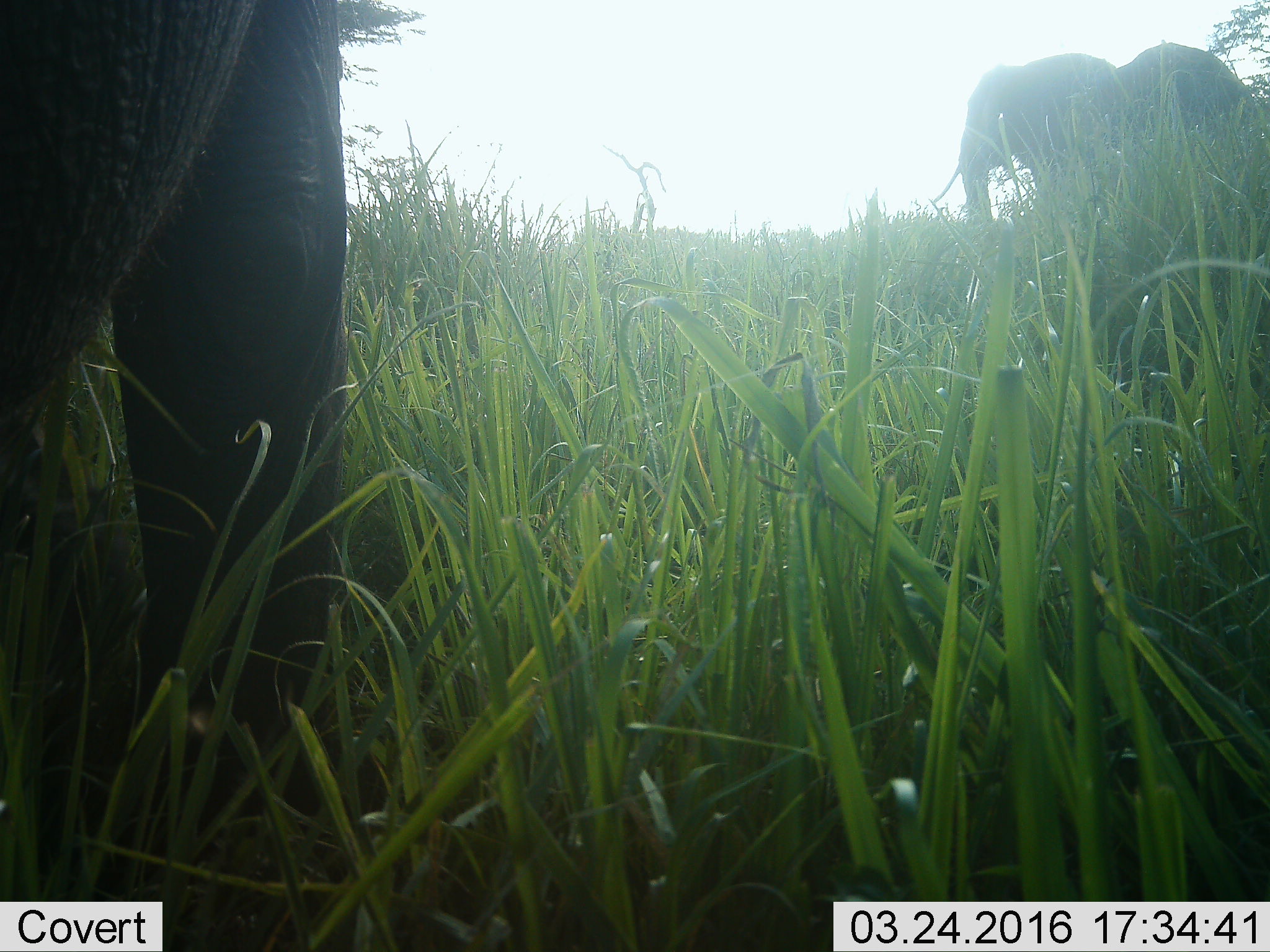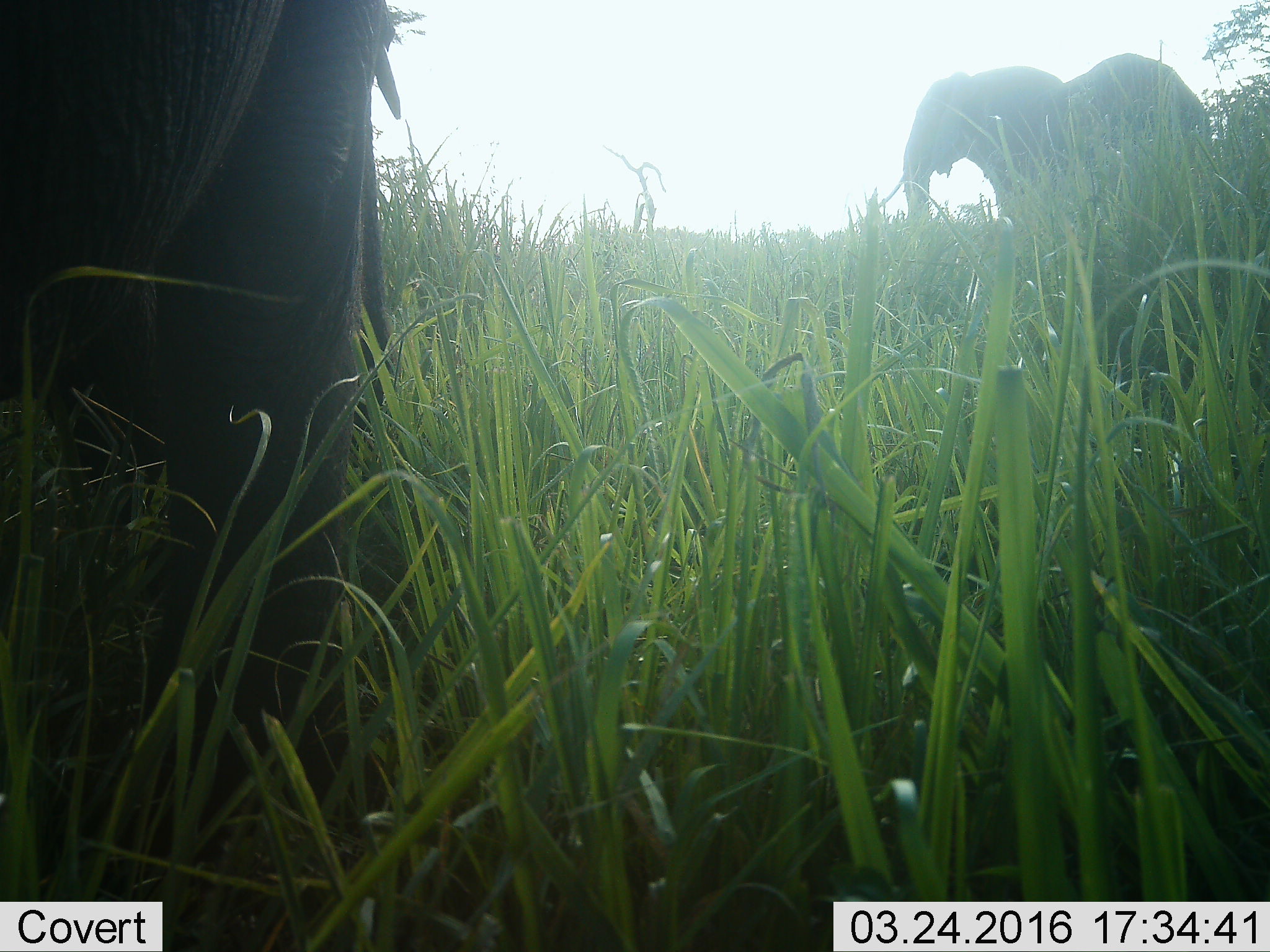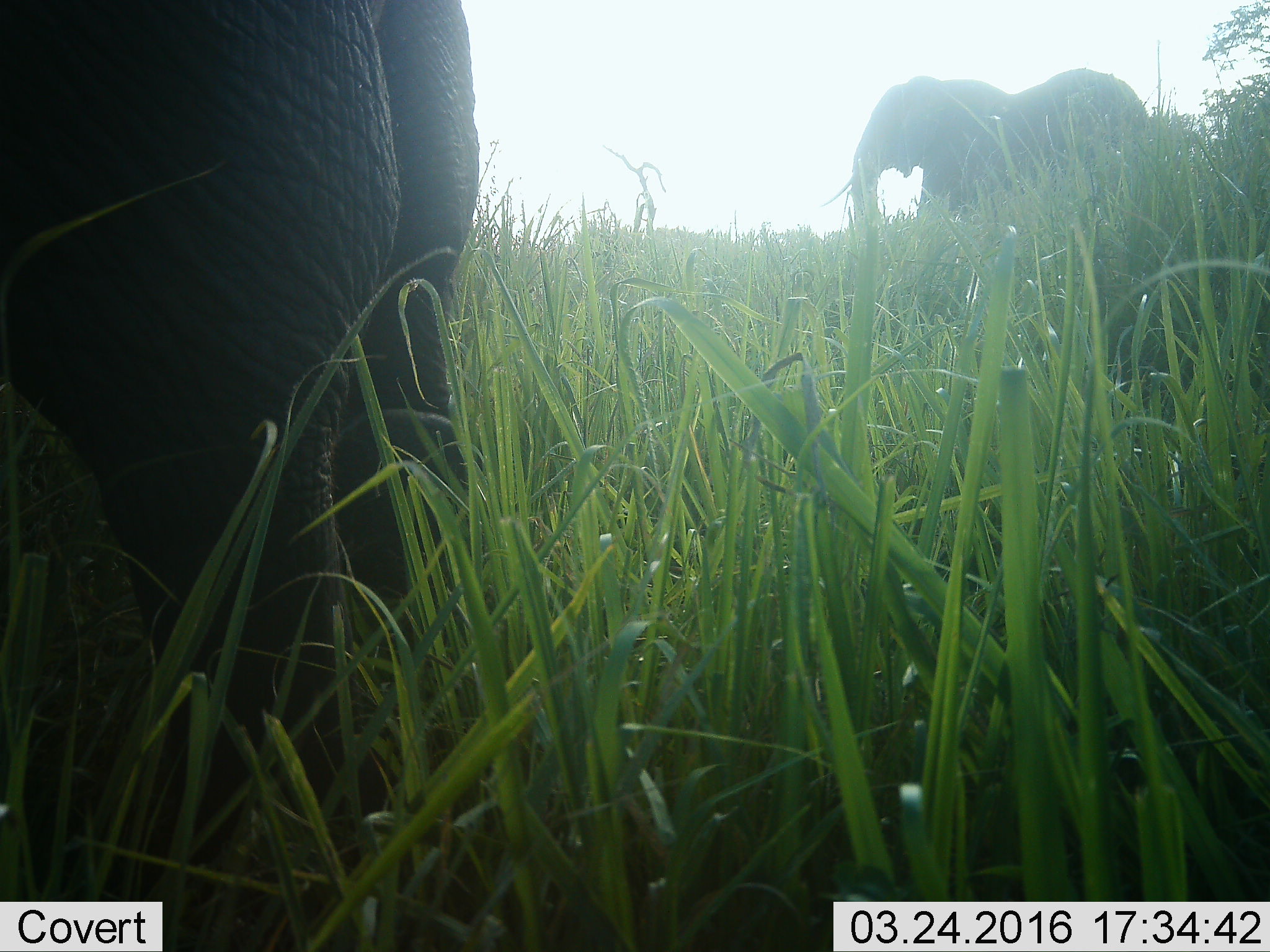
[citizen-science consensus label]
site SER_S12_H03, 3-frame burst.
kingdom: Animalia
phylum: Chordata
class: Mammalia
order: Proboscidea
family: Elephantidae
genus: Loxodonta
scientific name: Loxodonta africana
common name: african bush elephant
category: elephant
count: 2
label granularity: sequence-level